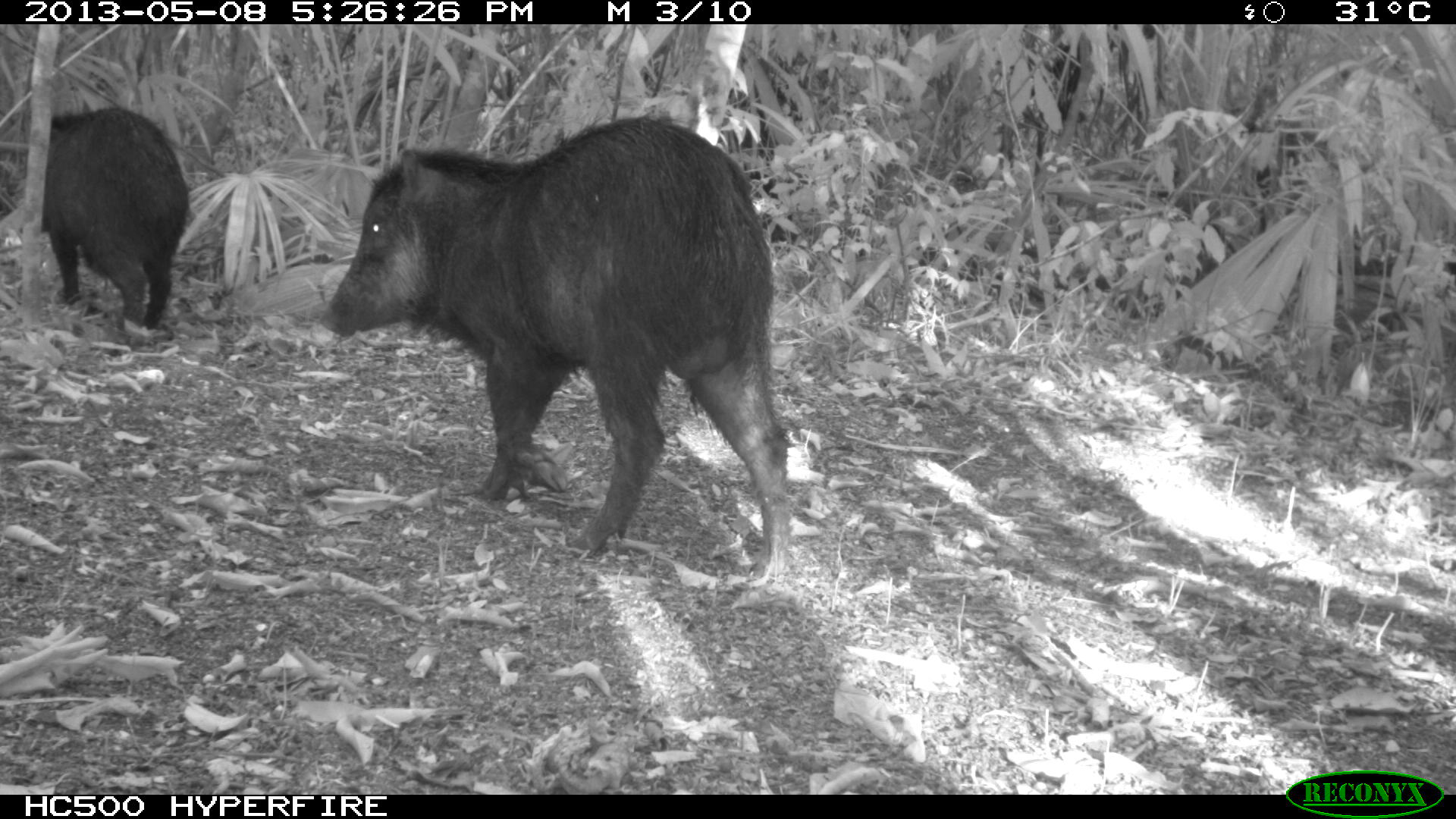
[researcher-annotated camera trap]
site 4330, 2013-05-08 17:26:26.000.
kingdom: Animalia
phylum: Chordata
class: Mammalia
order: Artiodactyla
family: Tayassuidae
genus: Tayassu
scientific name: Tayassu pecari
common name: white-lipped peccary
Tayassu pecari (white-lipped peccary), count 2.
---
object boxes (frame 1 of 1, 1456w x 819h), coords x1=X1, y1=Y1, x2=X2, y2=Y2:
tayassu pecari: x1=316, y1=106, x2=793, y2=580; x1=16, y1=100, x2=192, y2=347